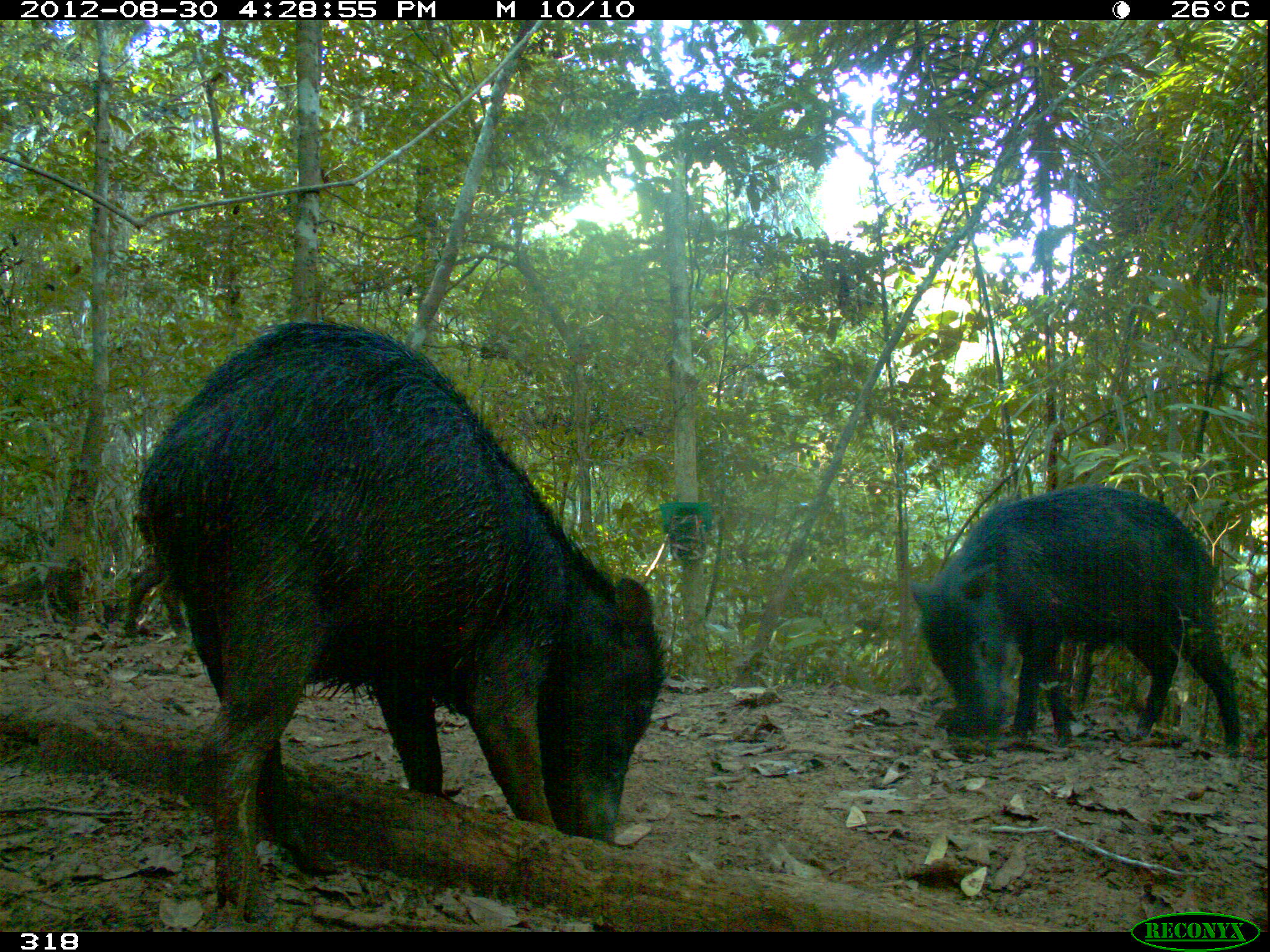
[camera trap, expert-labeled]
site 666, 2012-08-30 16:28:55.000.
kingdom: Animalia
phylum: Chordata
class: Mammalia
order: Artiodactyla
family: Tayassuidae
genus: Tayassu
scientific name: Tayassu pecari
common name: white-lipped peccary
Tayassu pecari (white-lipped peccary).